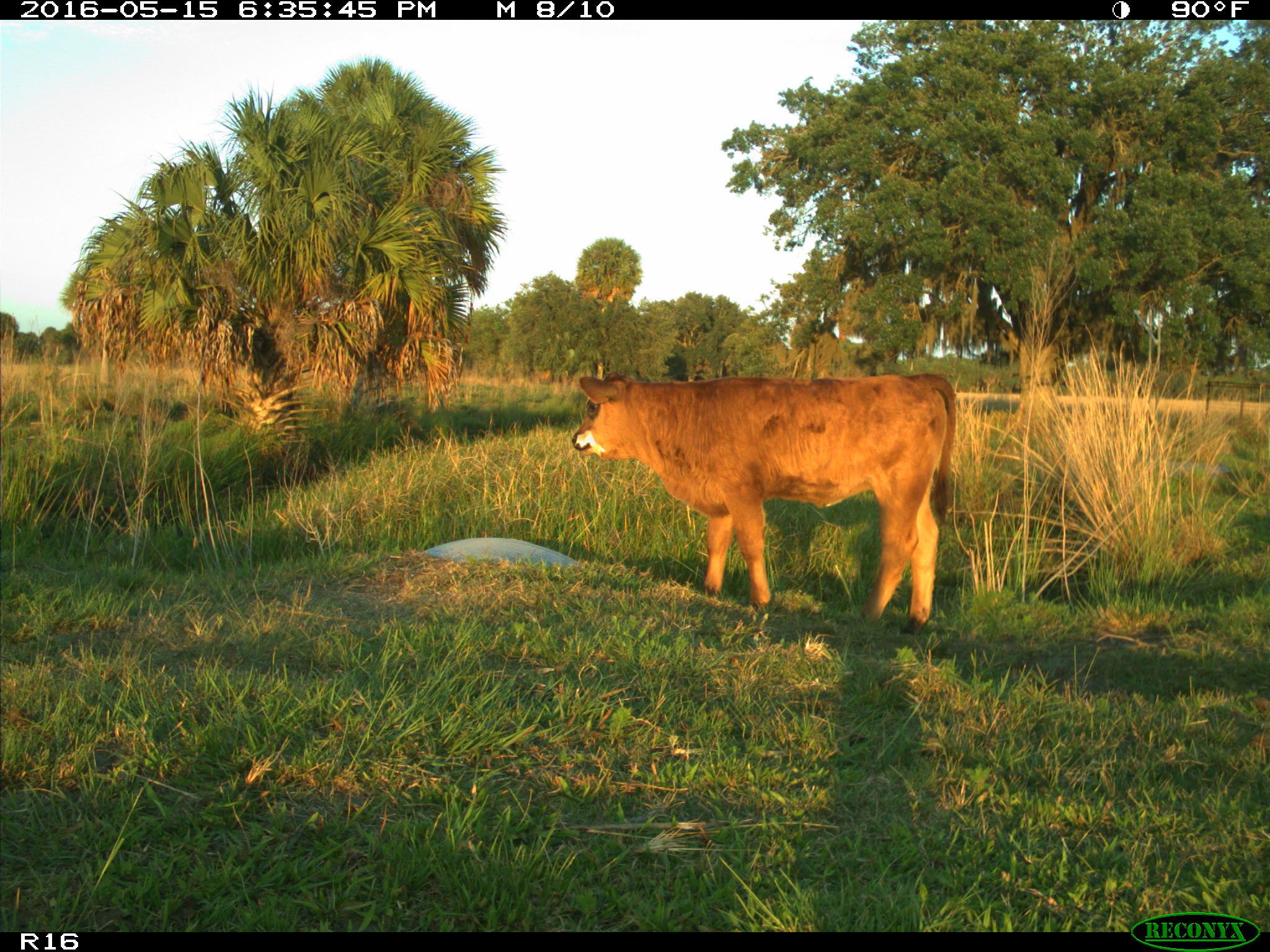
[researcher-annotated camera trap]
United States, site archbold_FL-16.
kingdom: Animalia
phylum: Chordata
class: Mammalia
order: Artiodactyla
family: Bovidae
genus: Bos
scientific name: Bos taurus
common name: domestic cow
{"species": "Bos taurus (domestic cow)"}